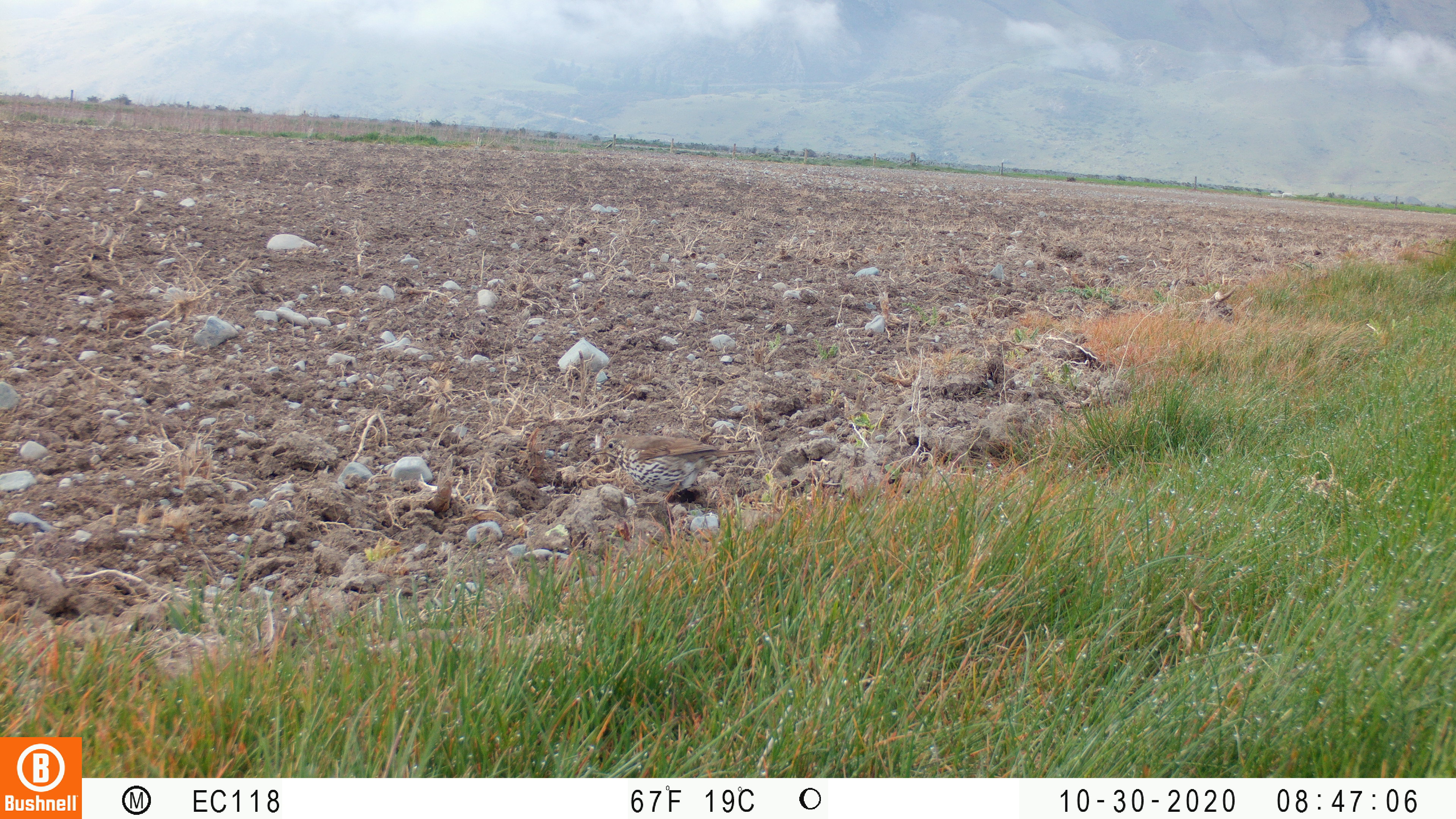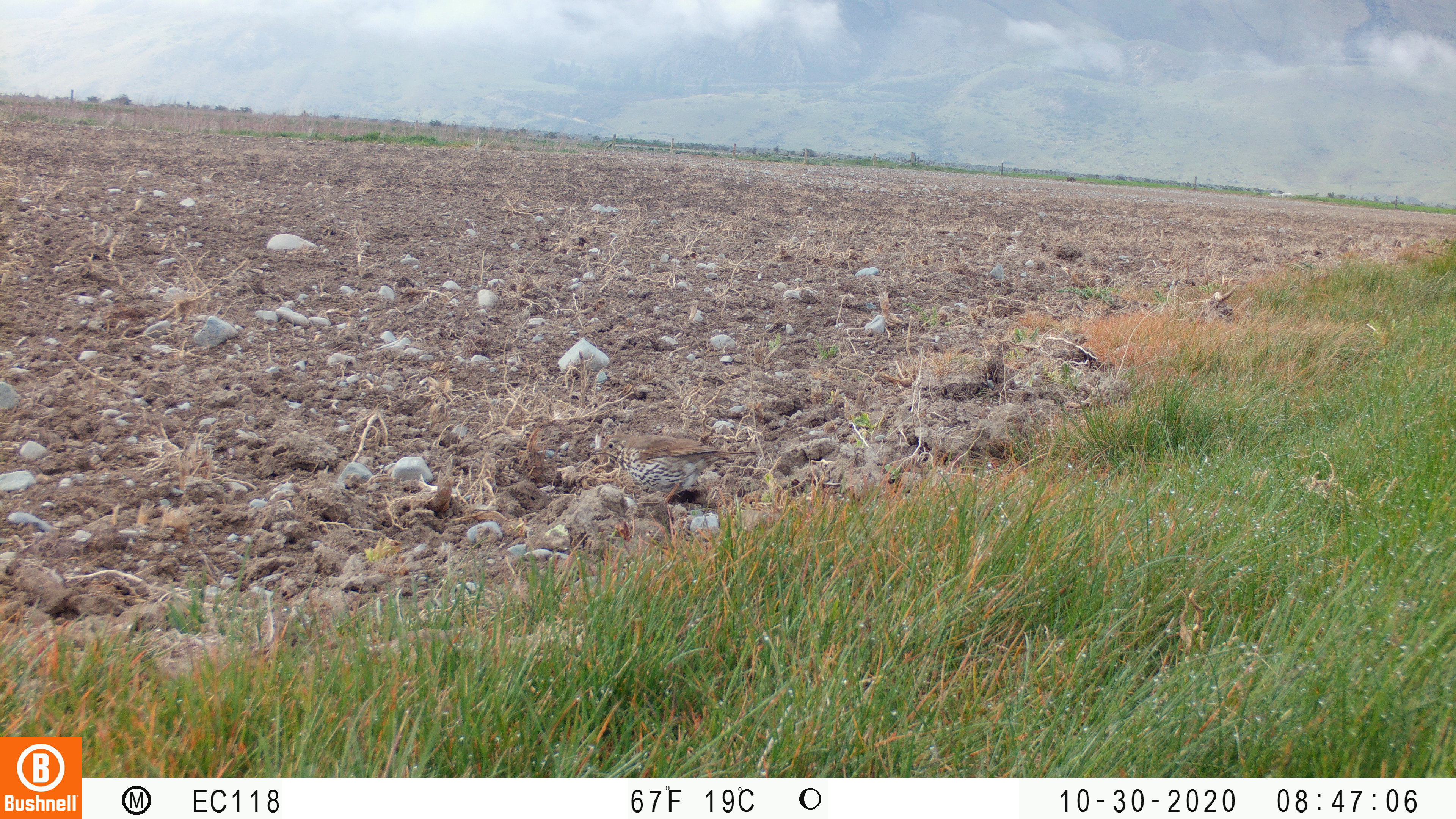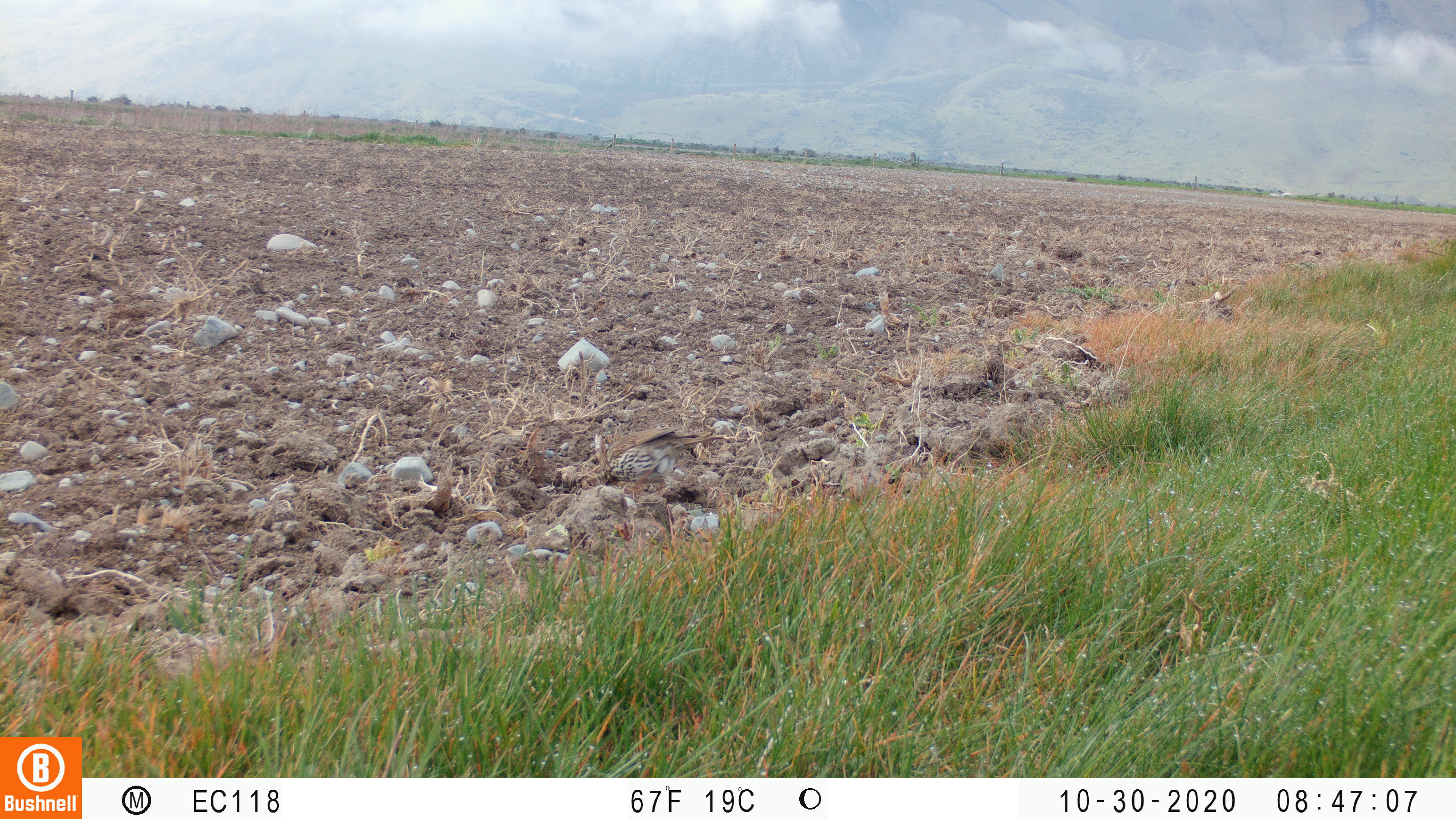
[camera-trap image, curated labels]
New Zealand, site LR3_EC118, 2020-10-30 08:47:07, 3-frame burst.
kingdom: Animalia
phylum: Chordata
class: Aves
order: Passeriformes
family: Turdidae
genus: Turdus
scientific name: Turdus philomelos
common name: song thrush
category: thrush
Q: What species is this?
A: Thrush (song thrush) (Turdus philomelos).